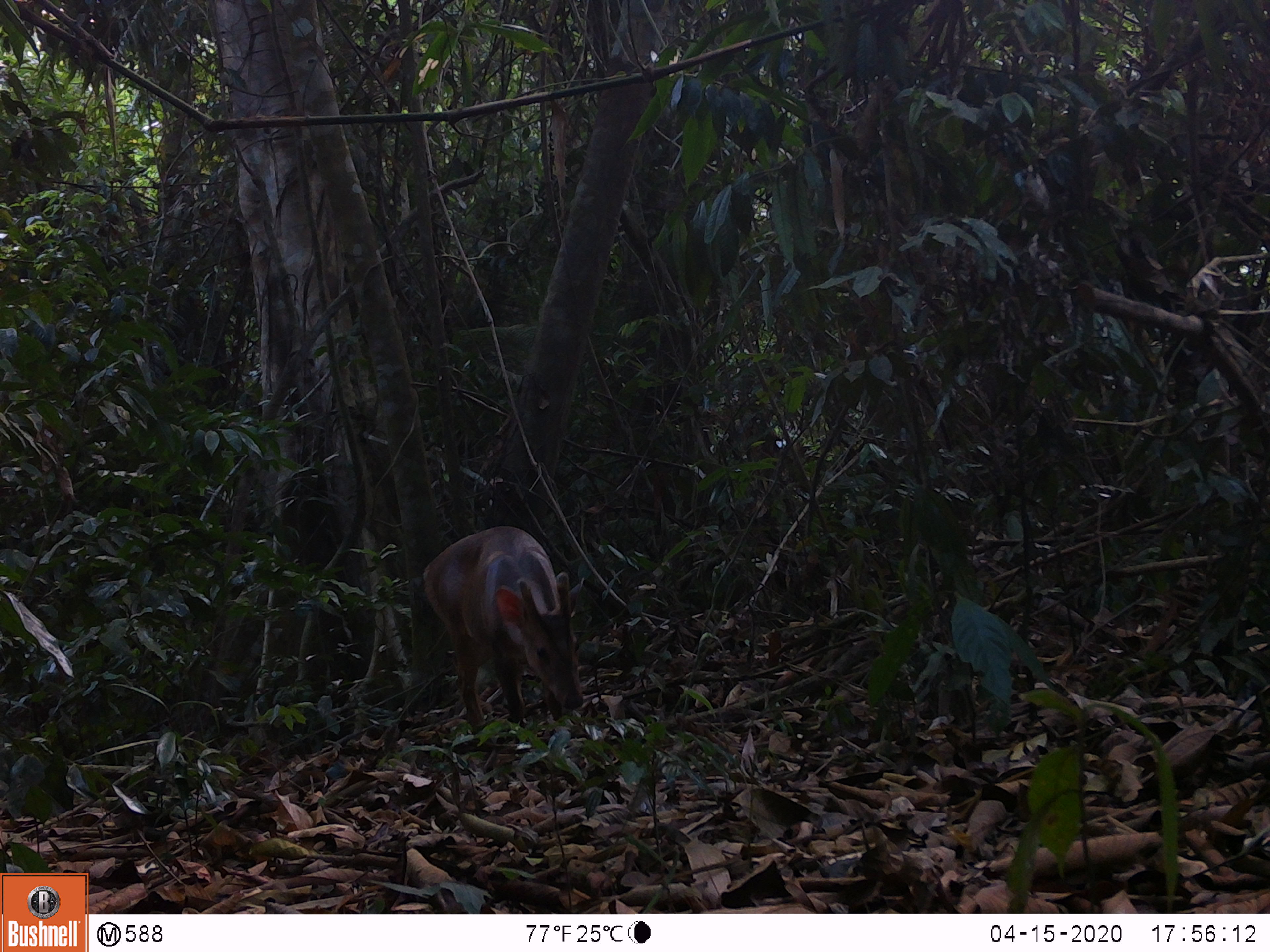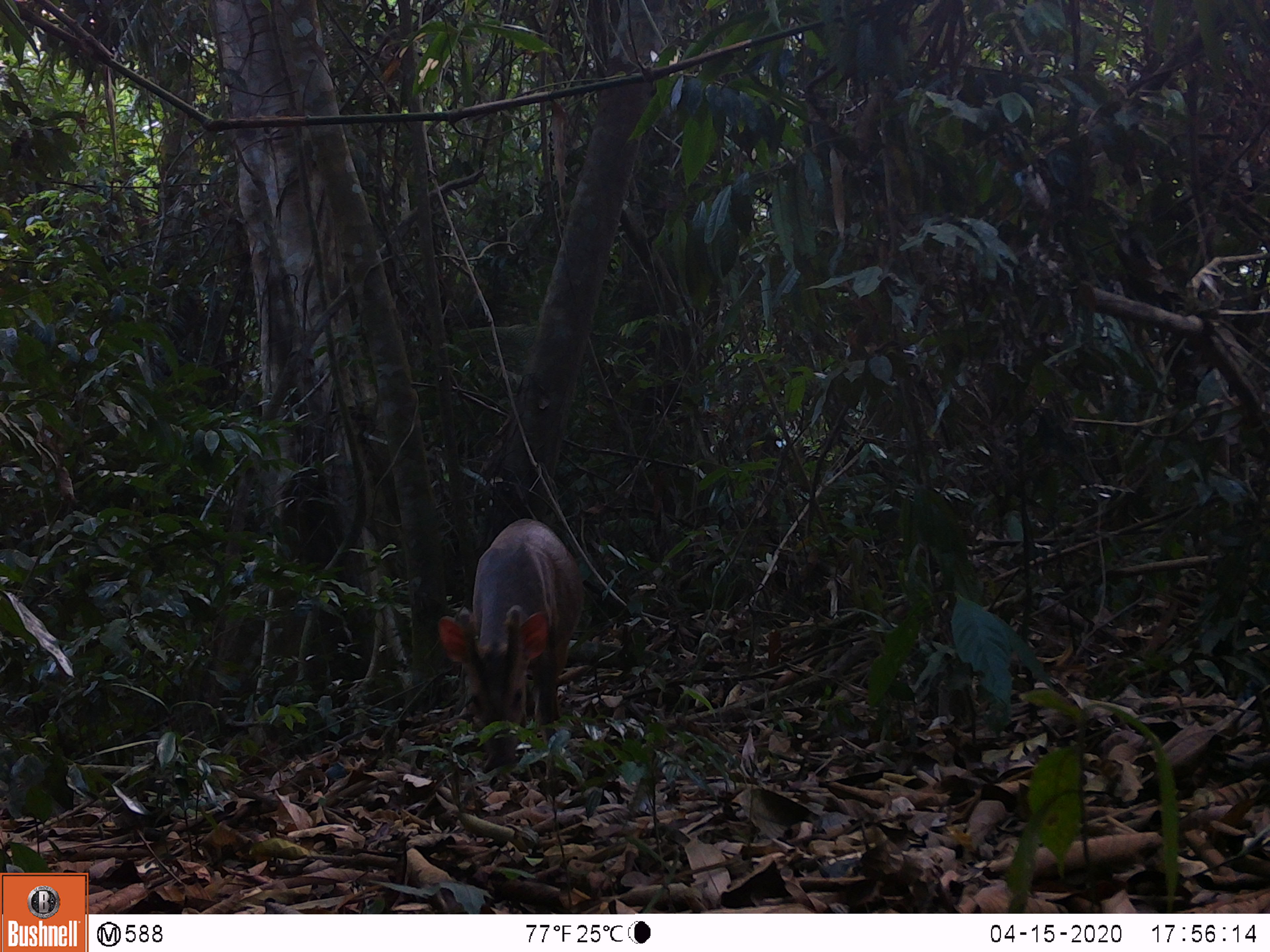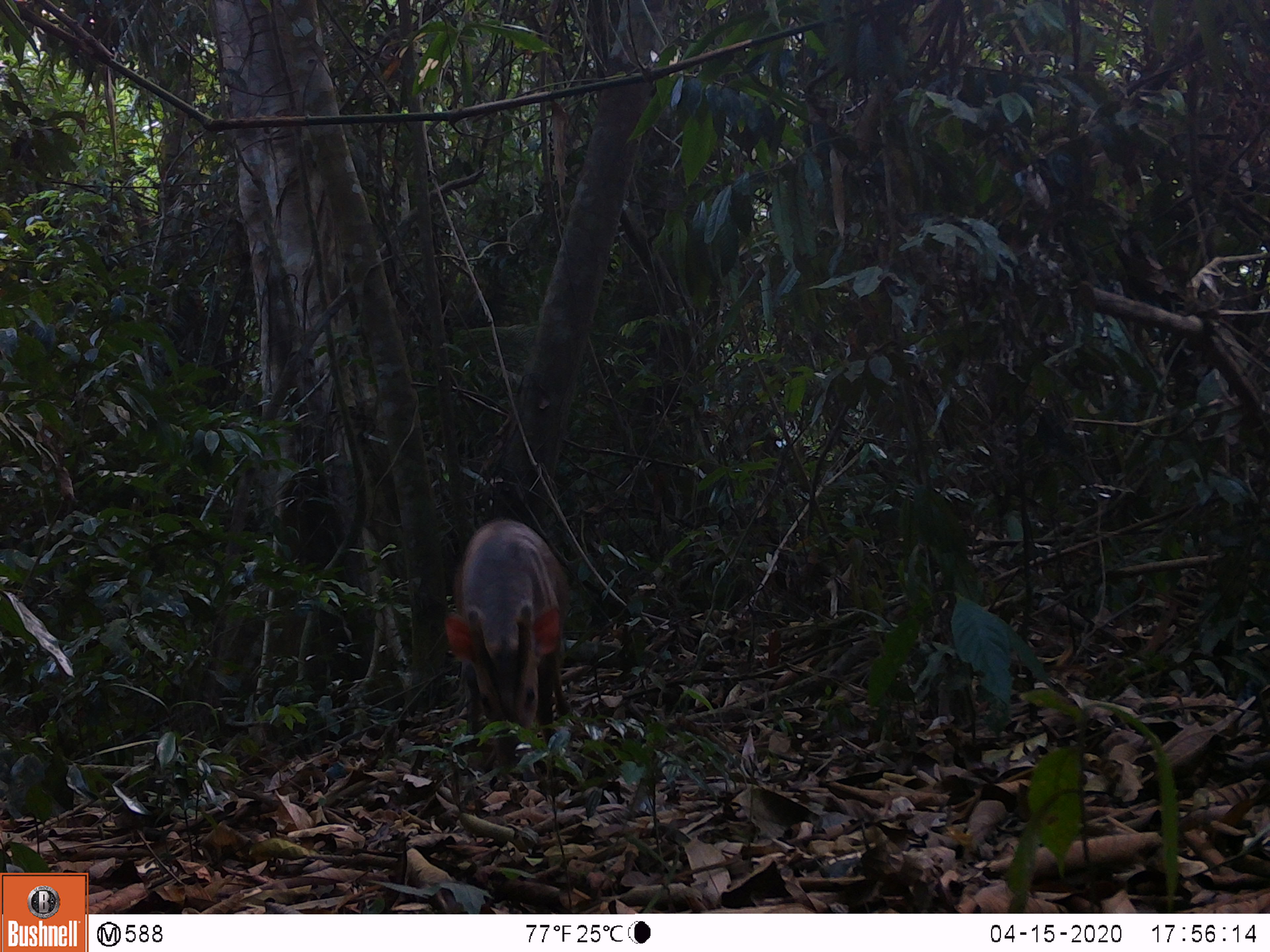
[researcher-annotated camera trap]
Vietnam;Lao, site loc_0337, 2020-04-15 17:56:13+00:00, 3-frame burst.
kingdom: Animalia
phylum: Chordata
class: Mammalia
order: Artiodactyla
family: Cervidae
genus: Muntiacus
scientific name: Muntiacus vuquangensis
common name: large-antlered muntjac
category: large antlered muntjac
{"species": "large antlered muntjac (large-antlered muntjac) (Muntiacus vuquangensis)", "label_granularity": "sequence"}